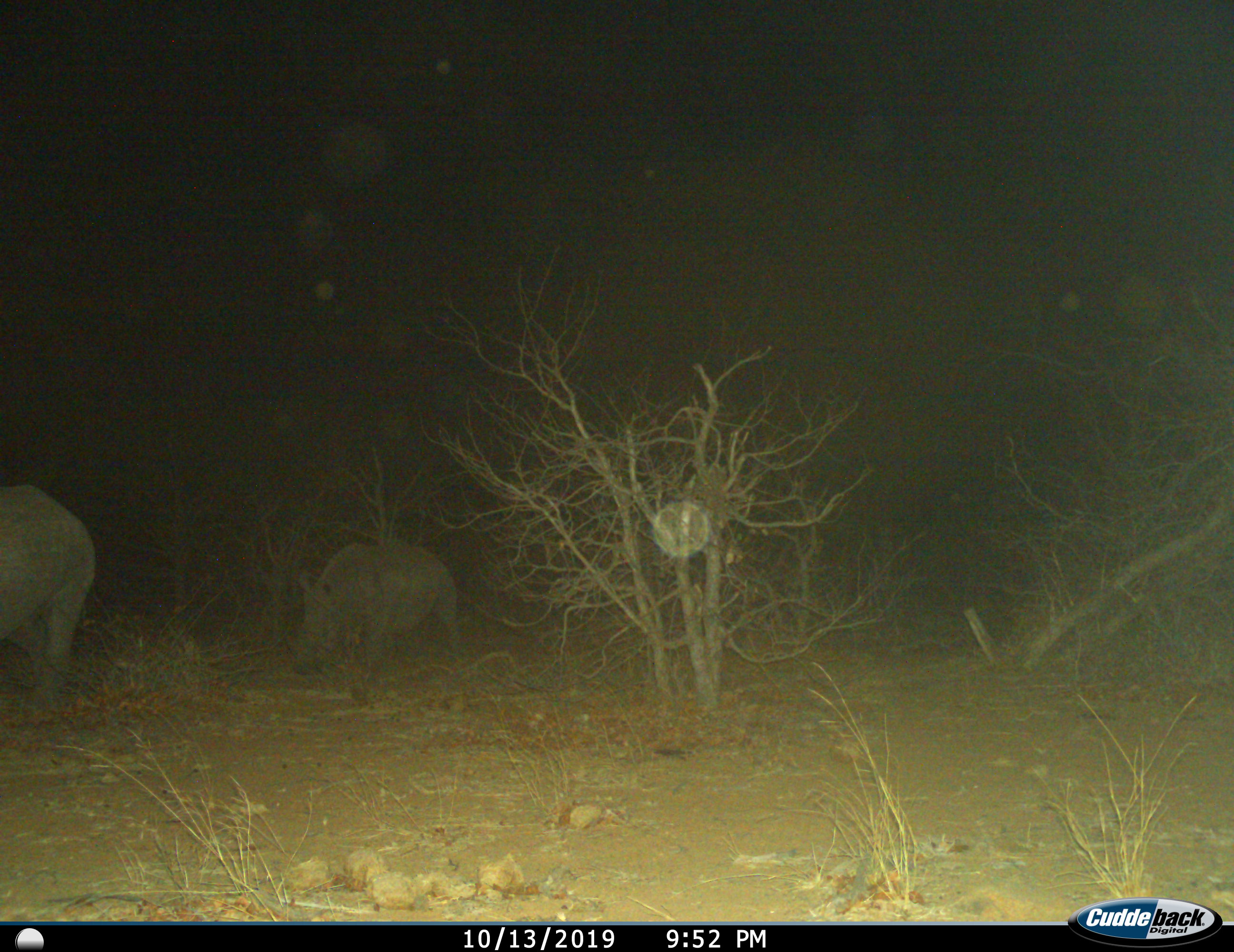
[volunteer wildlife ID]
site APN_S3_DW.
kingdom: Animalia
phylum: Chordata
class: Mammalia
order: Perissodactyla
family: Rhinocerotidae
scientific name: Rhinocerotidae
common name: unknown rhinoceros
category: rhinocerosunknown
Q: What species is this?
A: Rhinocerosunknown (unknown rhinoceros) (Rhinocerotidae).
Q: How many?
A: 2.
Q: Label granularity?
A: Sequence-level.